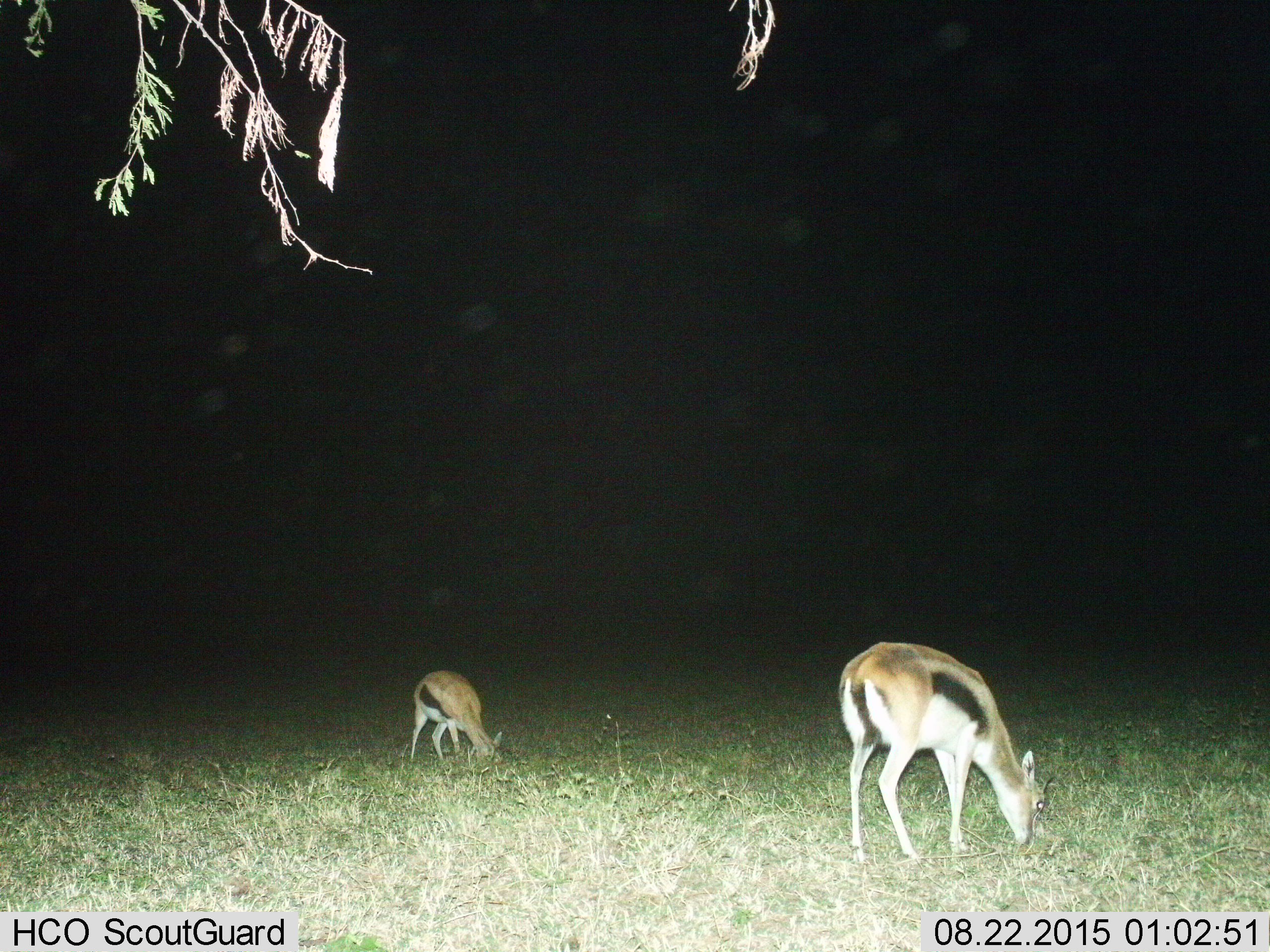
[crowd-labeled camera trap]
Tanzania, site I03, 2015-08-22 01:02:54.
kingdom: Animalia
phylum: Chordata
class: Mammalia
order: Artiodactyla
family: Bovidae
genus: Eudorcas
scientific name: Eudorcas thomsonii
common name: thomson's gazelle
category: gazellethomsons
Gazellethomsons (thomson's gazelle) (Eudorcas thomsonii), count 2. Behavior (volunteer vote fractions): standing 38%, resting 0%, moving 0%, interacting 0%. Young present (vote fraction): 25%. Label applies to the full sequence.